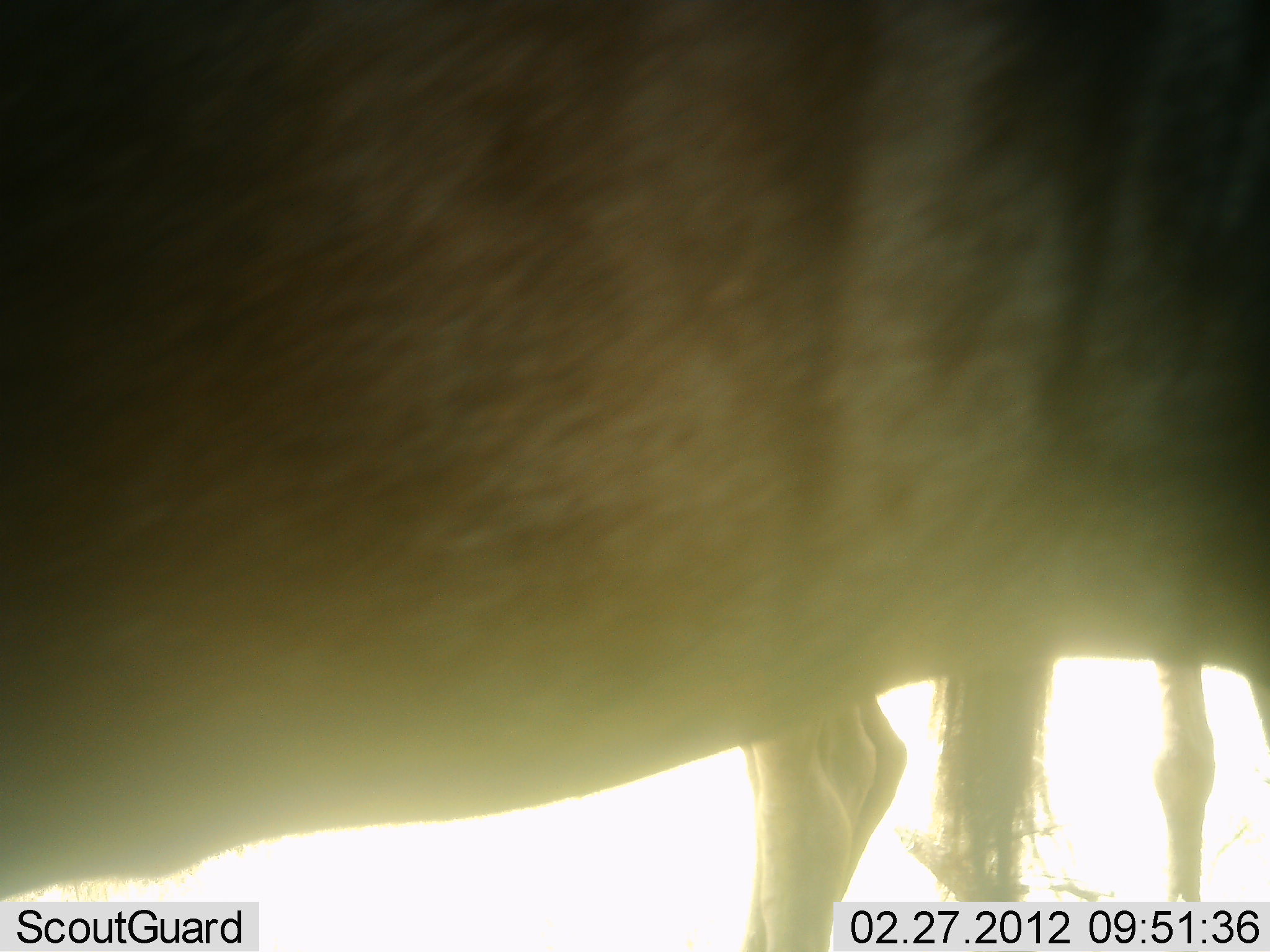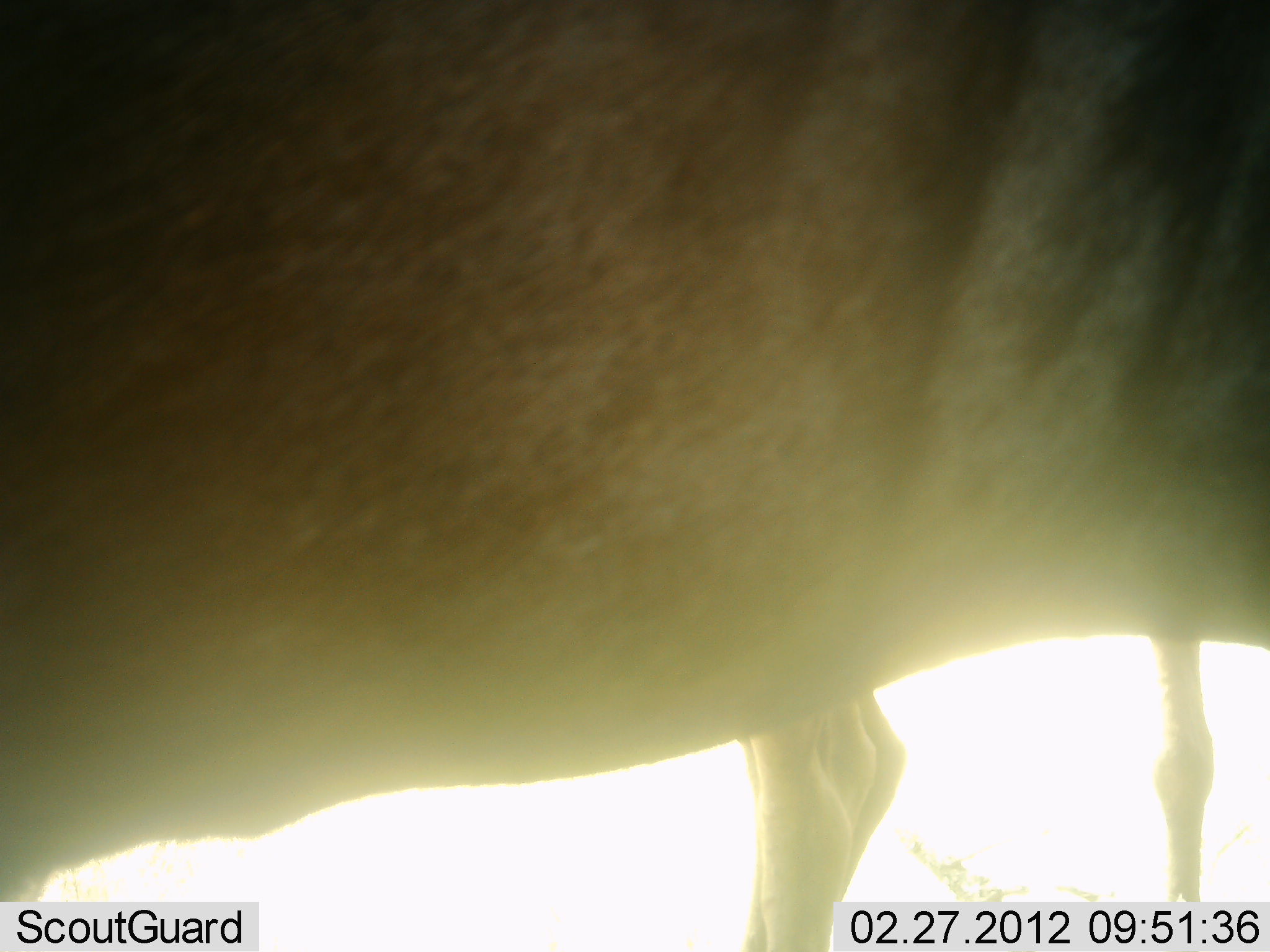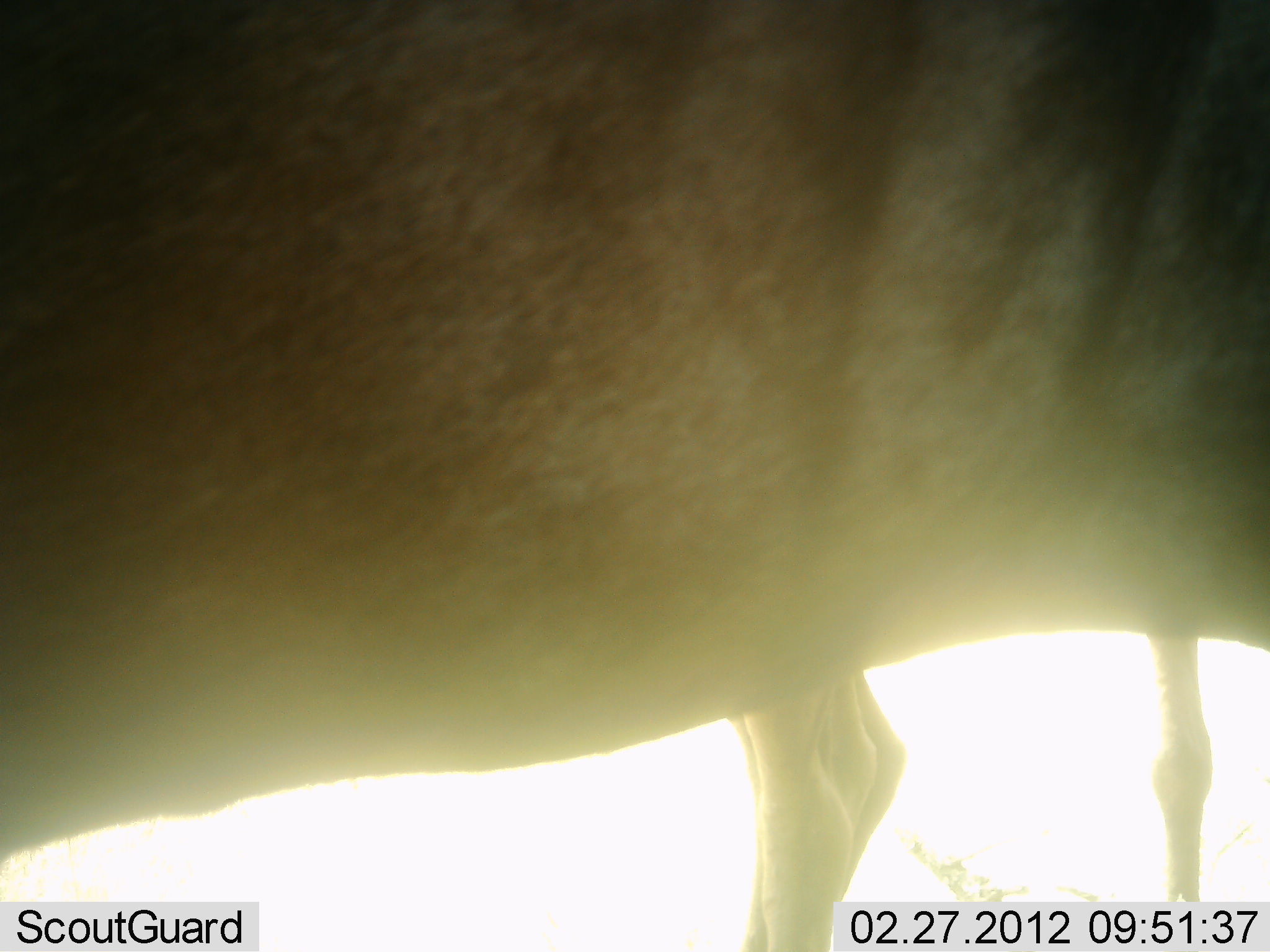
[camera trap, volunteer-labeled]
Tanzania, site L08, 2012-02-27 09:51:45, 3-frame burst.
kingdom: Animalia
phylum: Chordata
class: Mammalia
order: Artiodactyla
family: Bovidae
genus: Connochaetes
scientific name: Connochaetes taurinus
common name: blue wildebeest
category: wildebeest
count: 2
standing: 100%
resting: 0%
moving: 5%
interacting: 0%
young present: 9%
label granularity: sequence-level